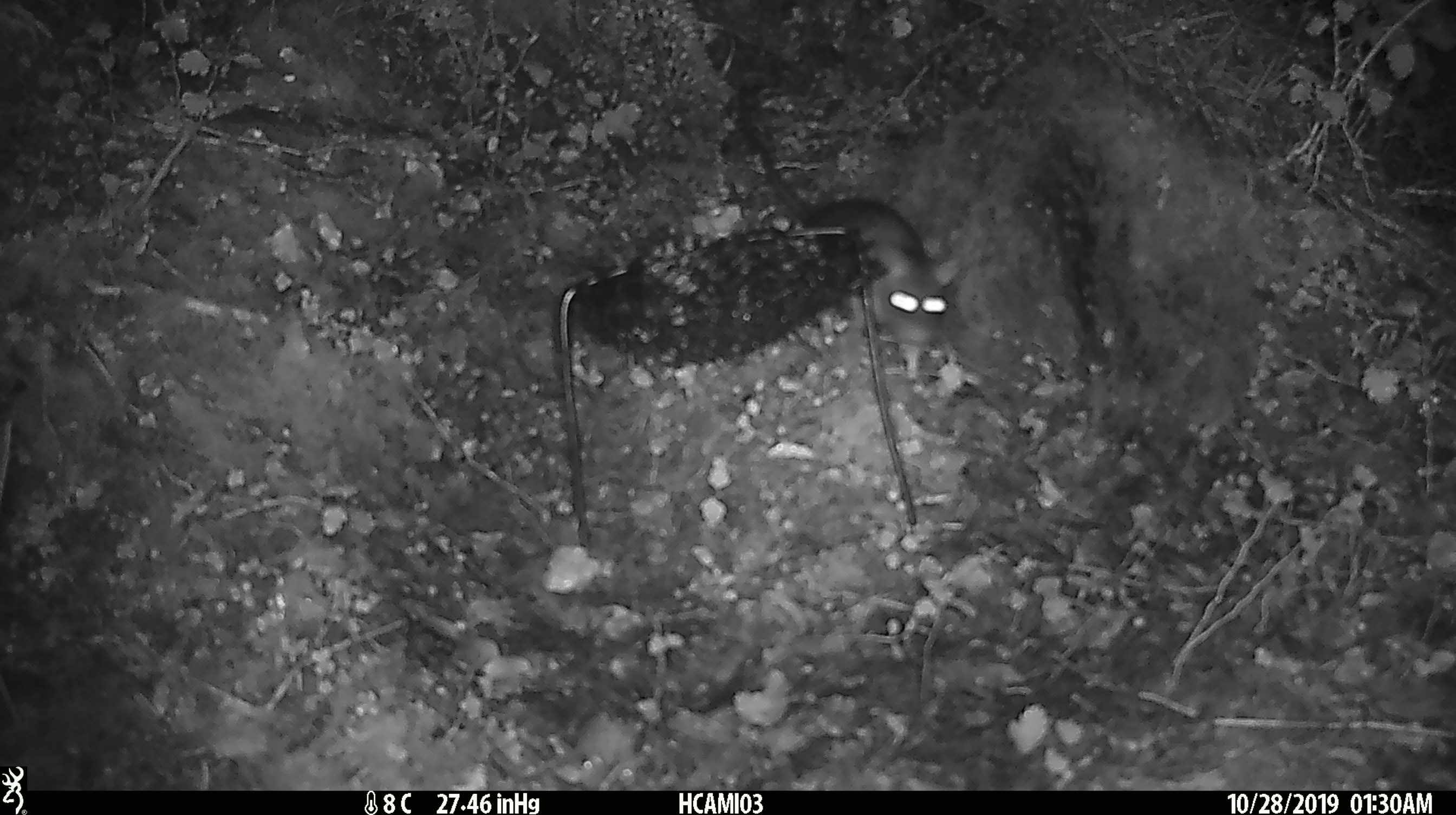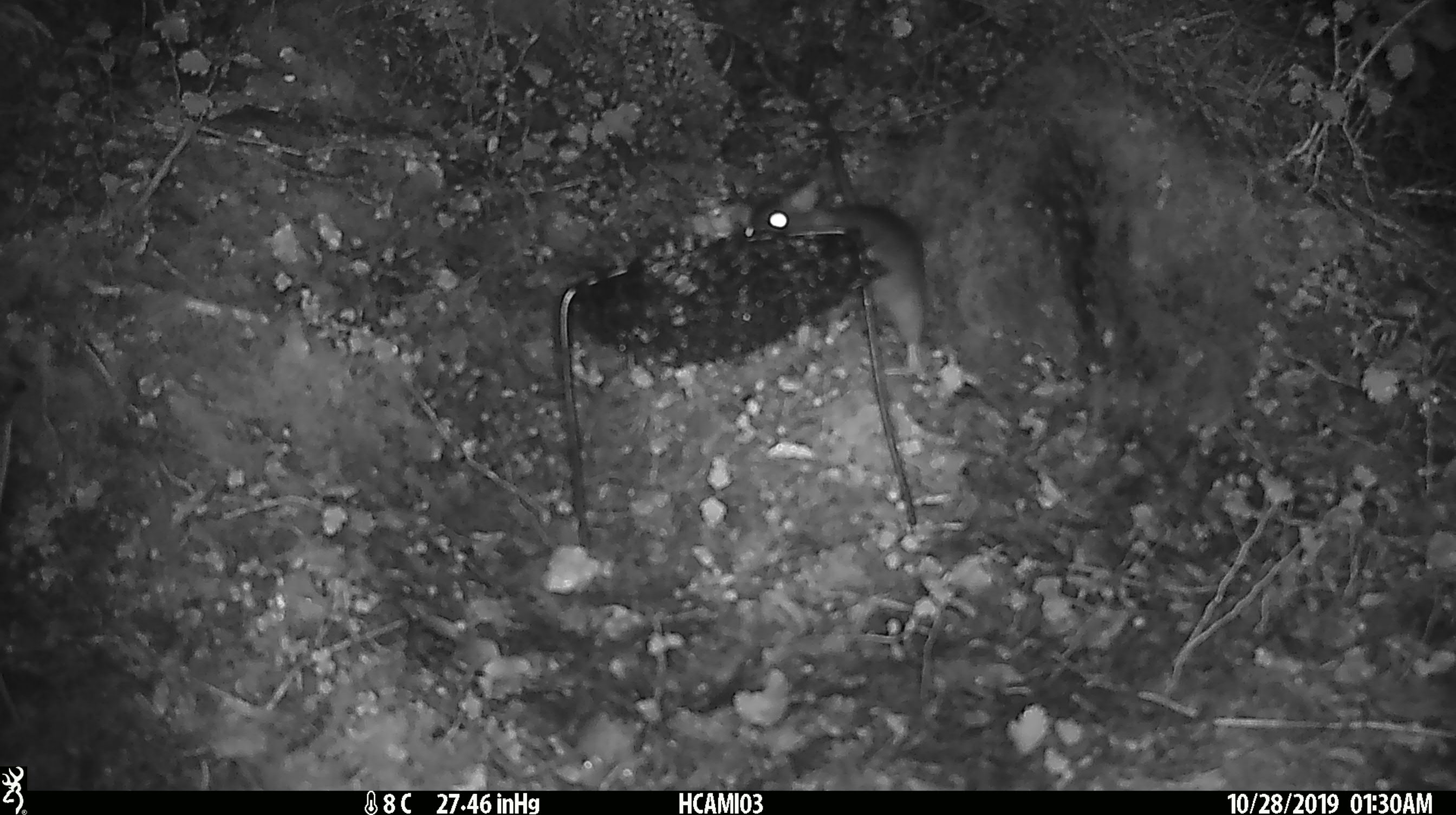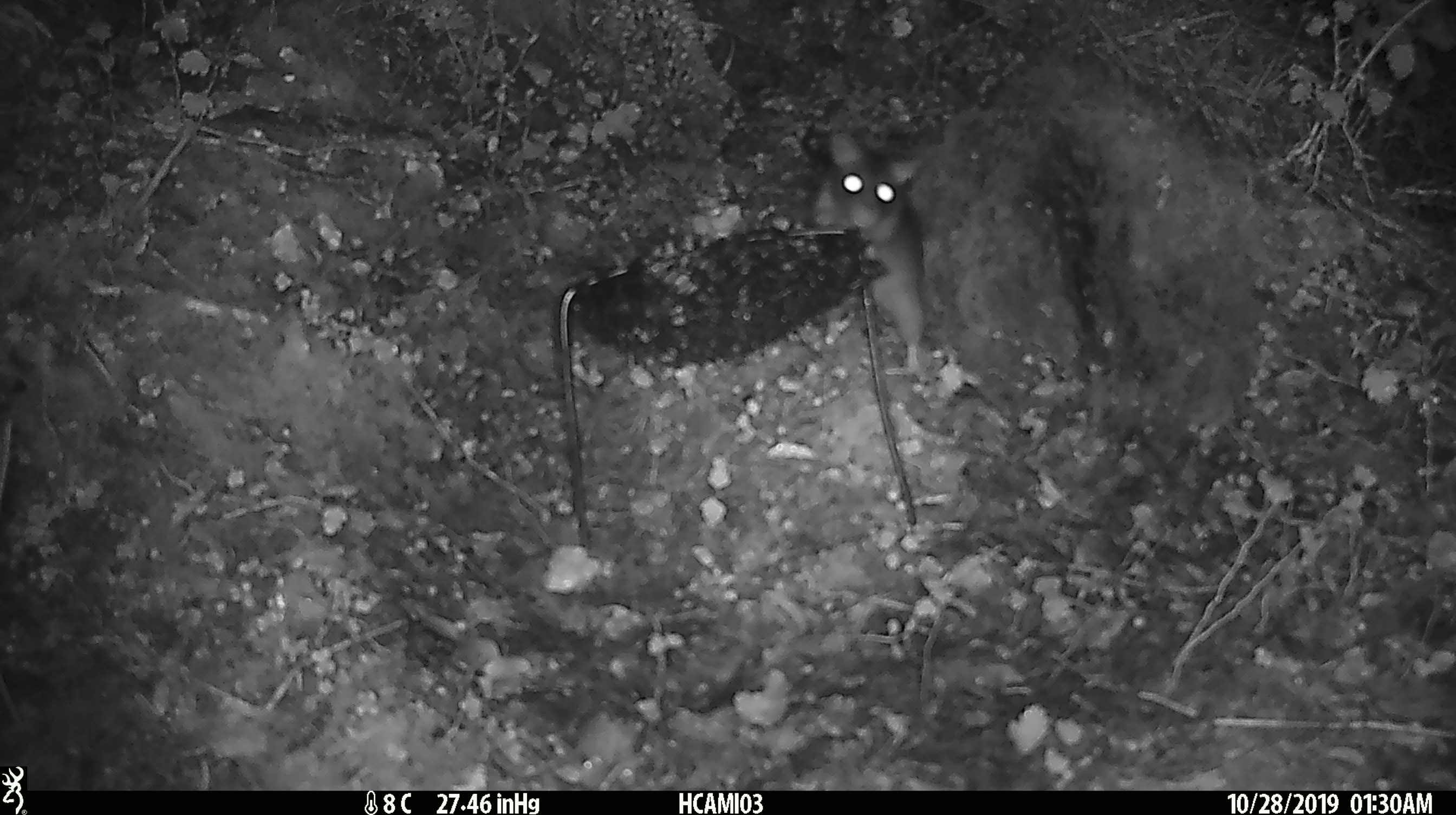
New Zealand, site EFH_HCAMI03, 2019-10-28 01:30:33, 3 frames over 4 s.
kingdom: Animalia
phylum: Chordata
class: Mammalia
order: Rodentia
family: Muridae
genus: Rattus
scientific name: Rattus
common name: rat